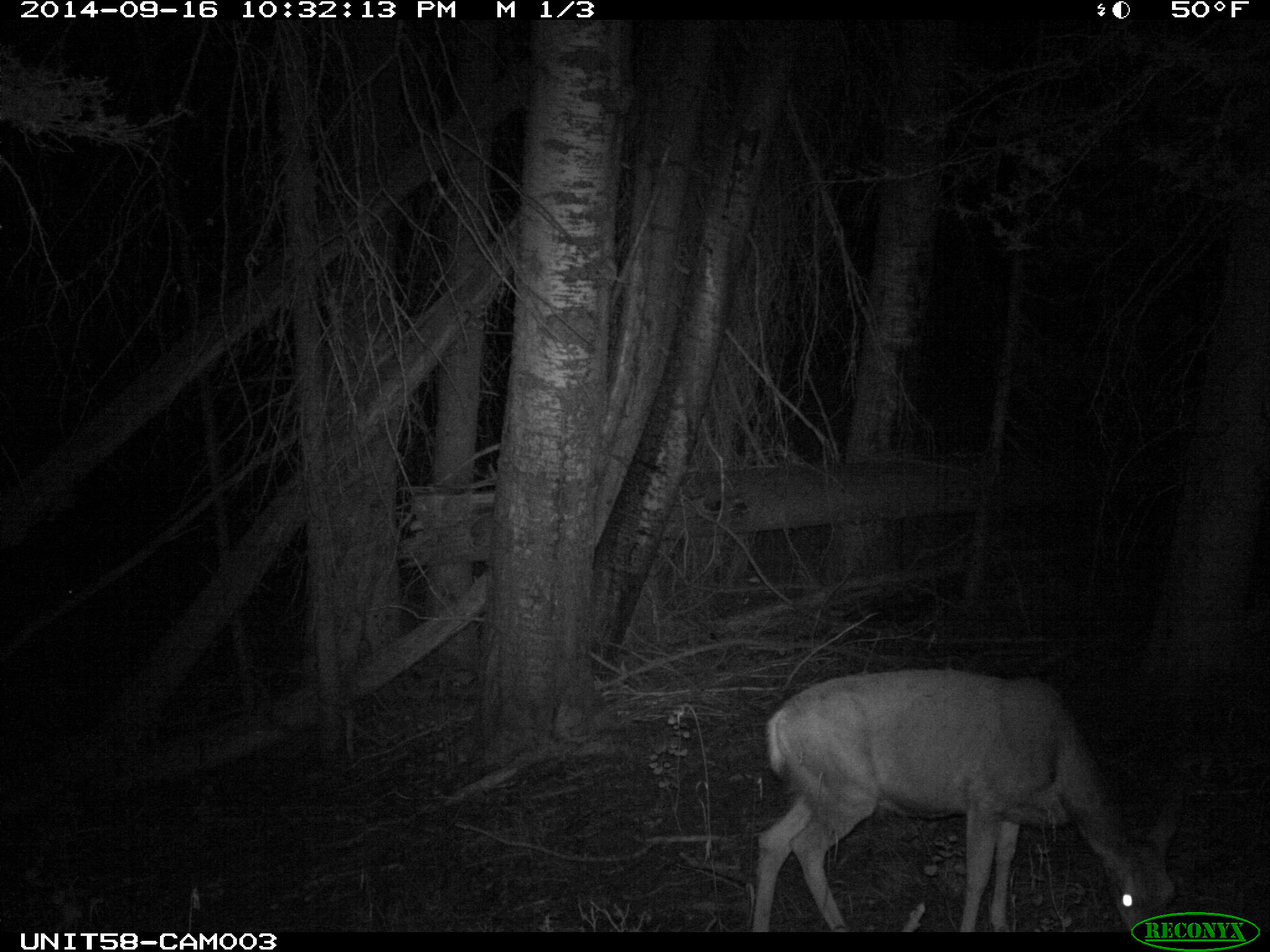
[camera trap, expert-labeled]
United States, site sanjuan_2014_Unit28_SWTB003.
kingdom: Animalia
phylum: Chordata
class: Mammalia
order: Artiodactyla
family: Cervidae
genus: Odocoileus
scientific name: Odocoileus hemionus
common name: mule deer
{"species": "Odocoileus hemionus (mule deer)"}